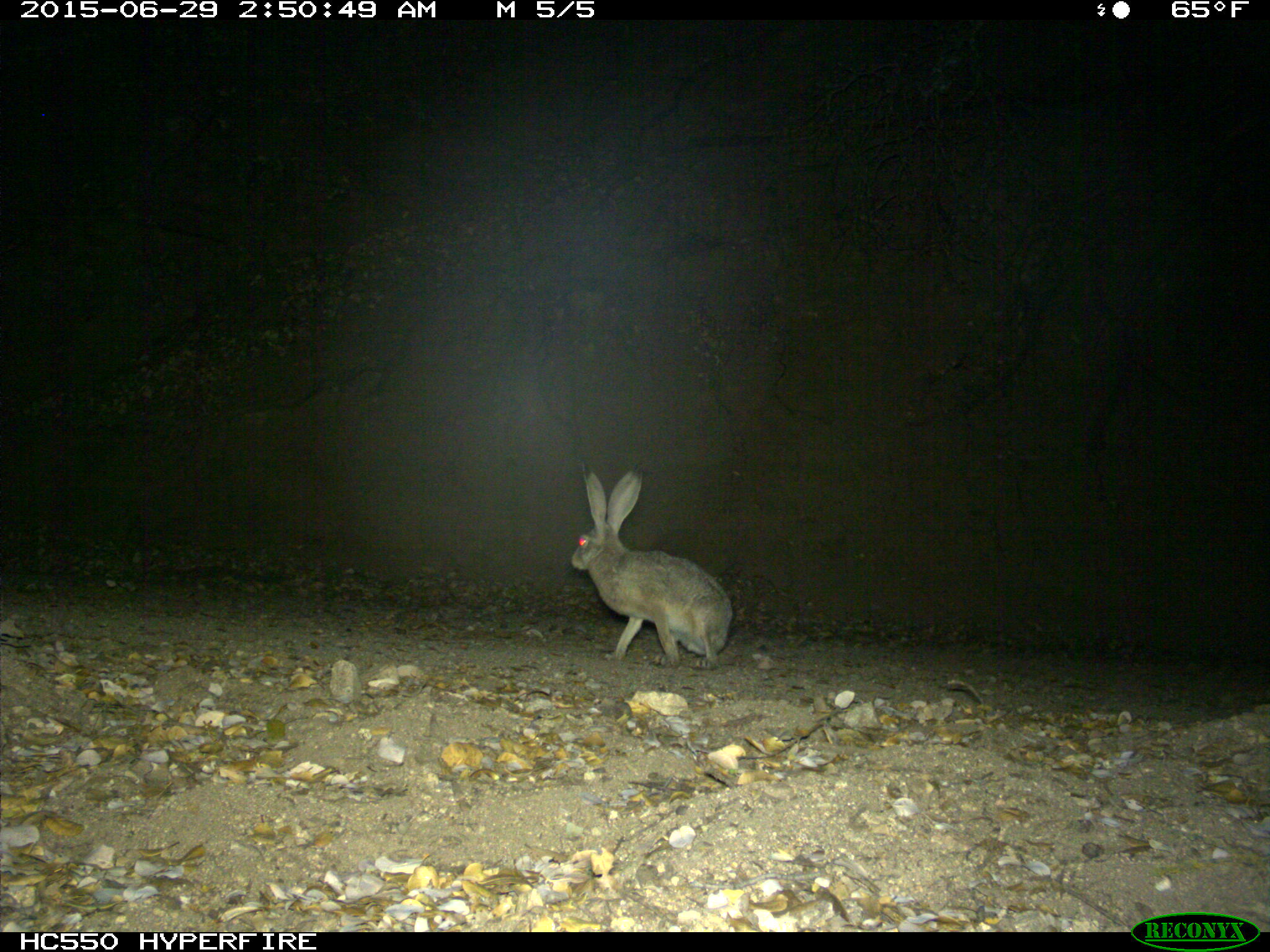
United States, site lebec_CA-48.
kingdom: Animalia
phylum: Chordata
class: Mammalia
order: Lagomorpha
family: Leporidae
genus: Lepus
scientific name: Lepus californicus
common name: black-tailed jackrabbit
Lepus californicus (black-tailed jackrabbit).